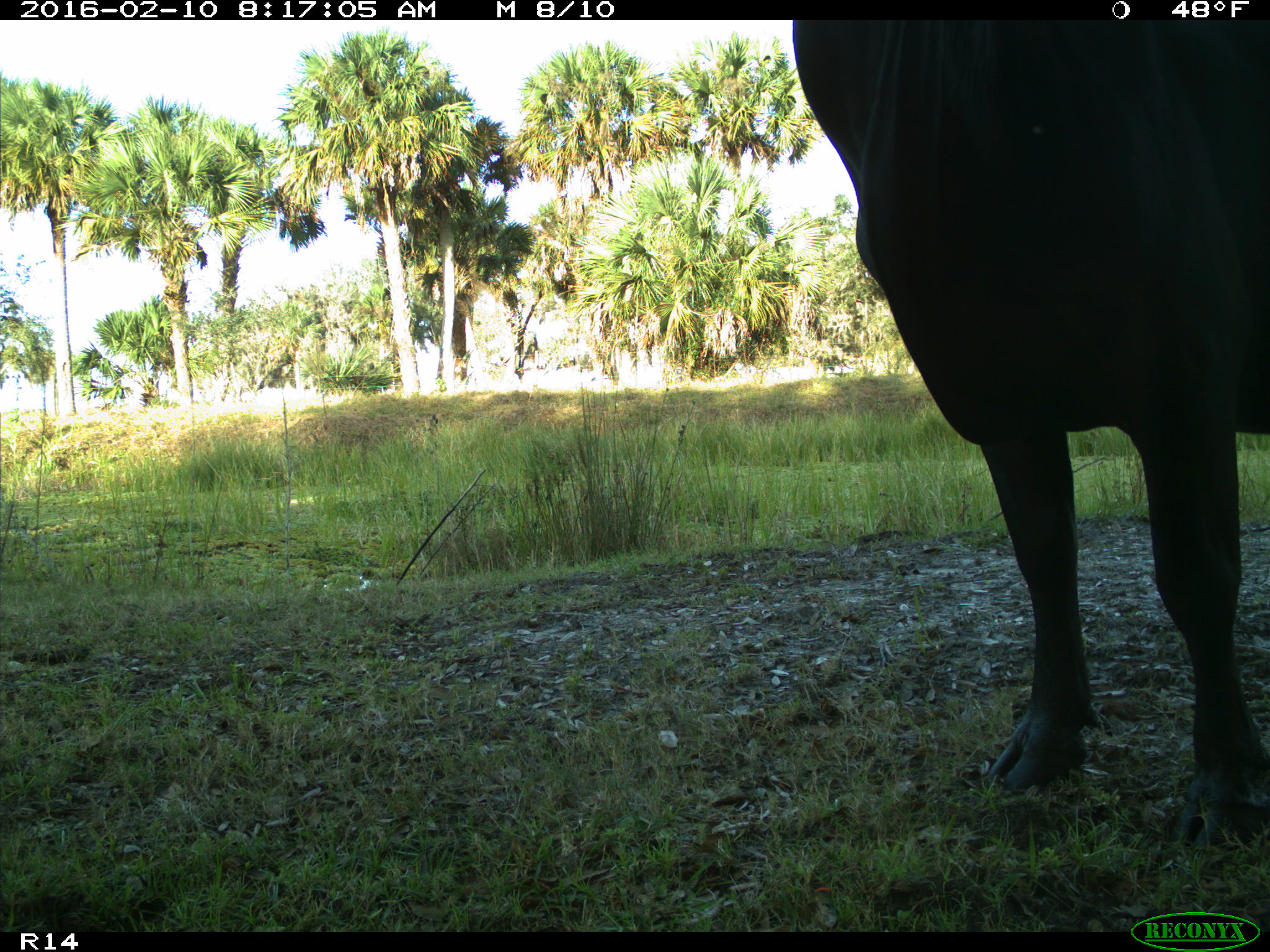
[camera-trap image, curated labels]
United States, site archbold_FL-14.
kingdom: Animalia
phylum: Chordata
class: Mammalia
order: Artiodactyla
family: Bovidae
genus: Bos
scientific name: Bos taurus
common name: domestic cow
Bos taurus (domestic cow).